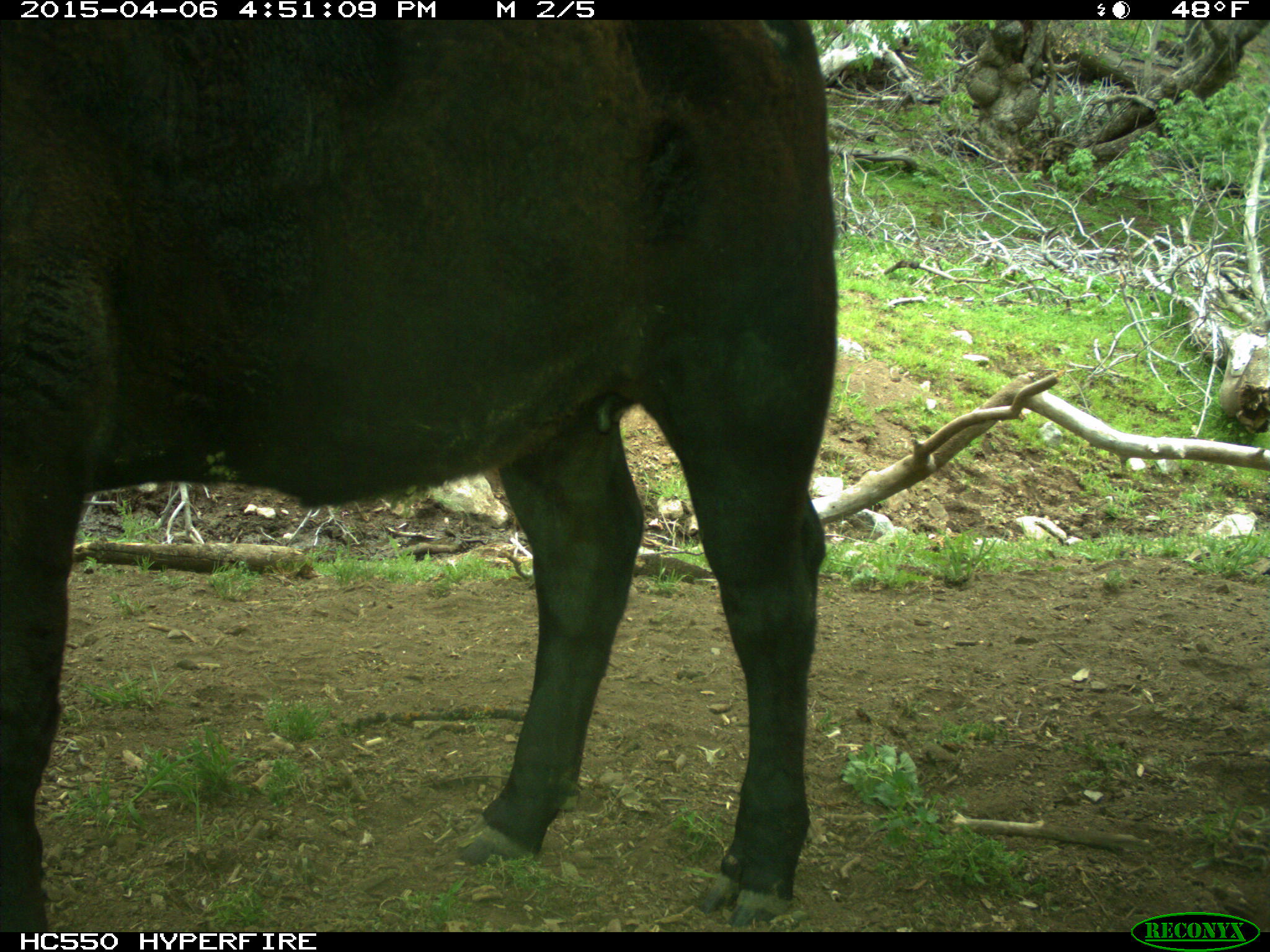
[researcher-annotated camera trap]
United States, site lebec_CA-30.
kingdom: Animalia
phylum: Chordata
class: Mammalia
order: Artiodactyla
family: Bovidae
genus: Bos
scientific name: Bos taurus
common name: domestic cow